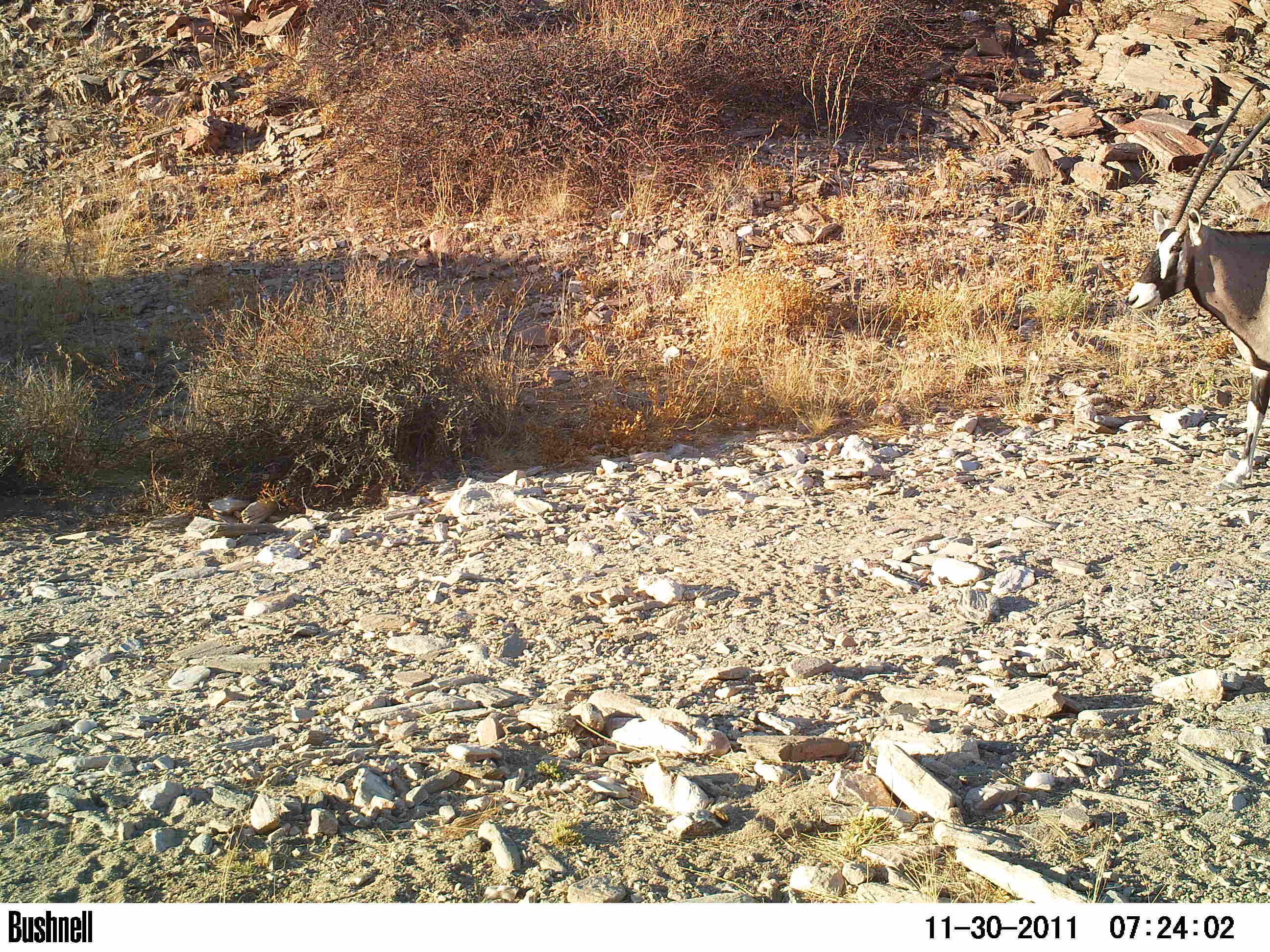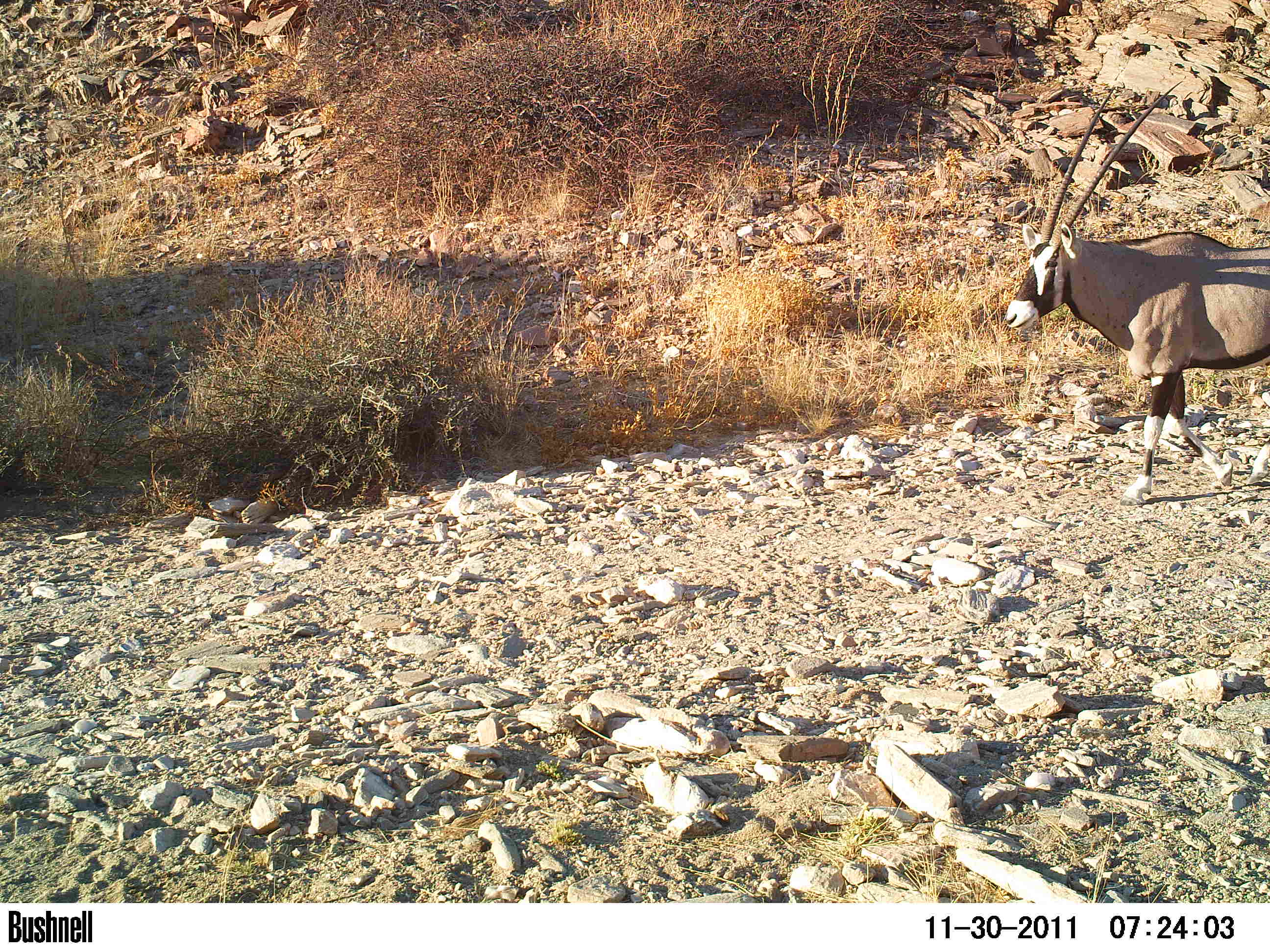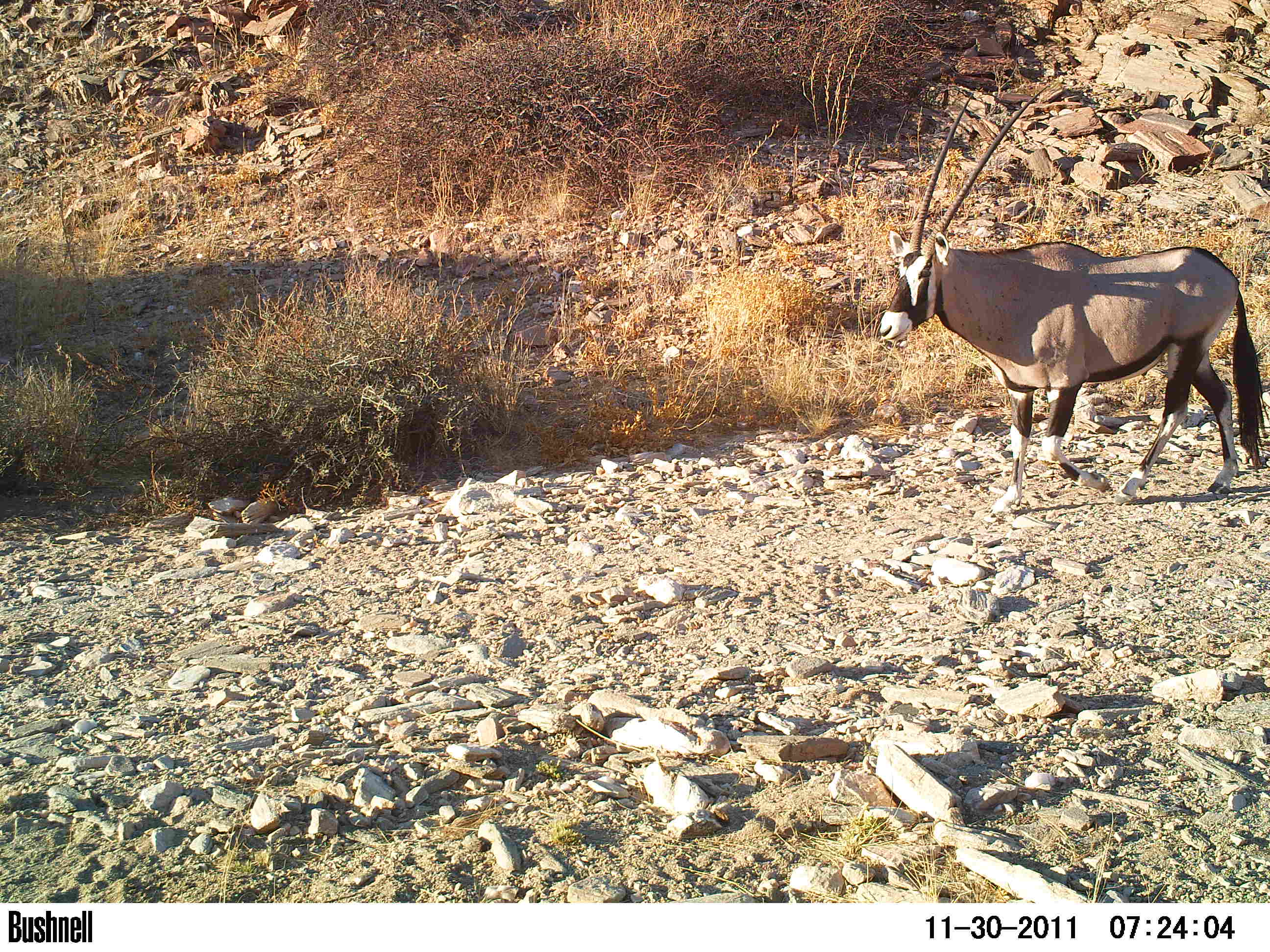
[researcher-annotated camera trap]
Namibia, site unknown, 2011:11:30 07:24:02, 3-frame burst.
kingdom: Animalia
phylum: Chordata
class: Mammalia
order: Artiodactyla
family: Bovidae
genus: Oryx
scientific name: Oryx gazella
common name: gemsbok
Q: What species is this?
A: Oryx gazella (gemsbok).